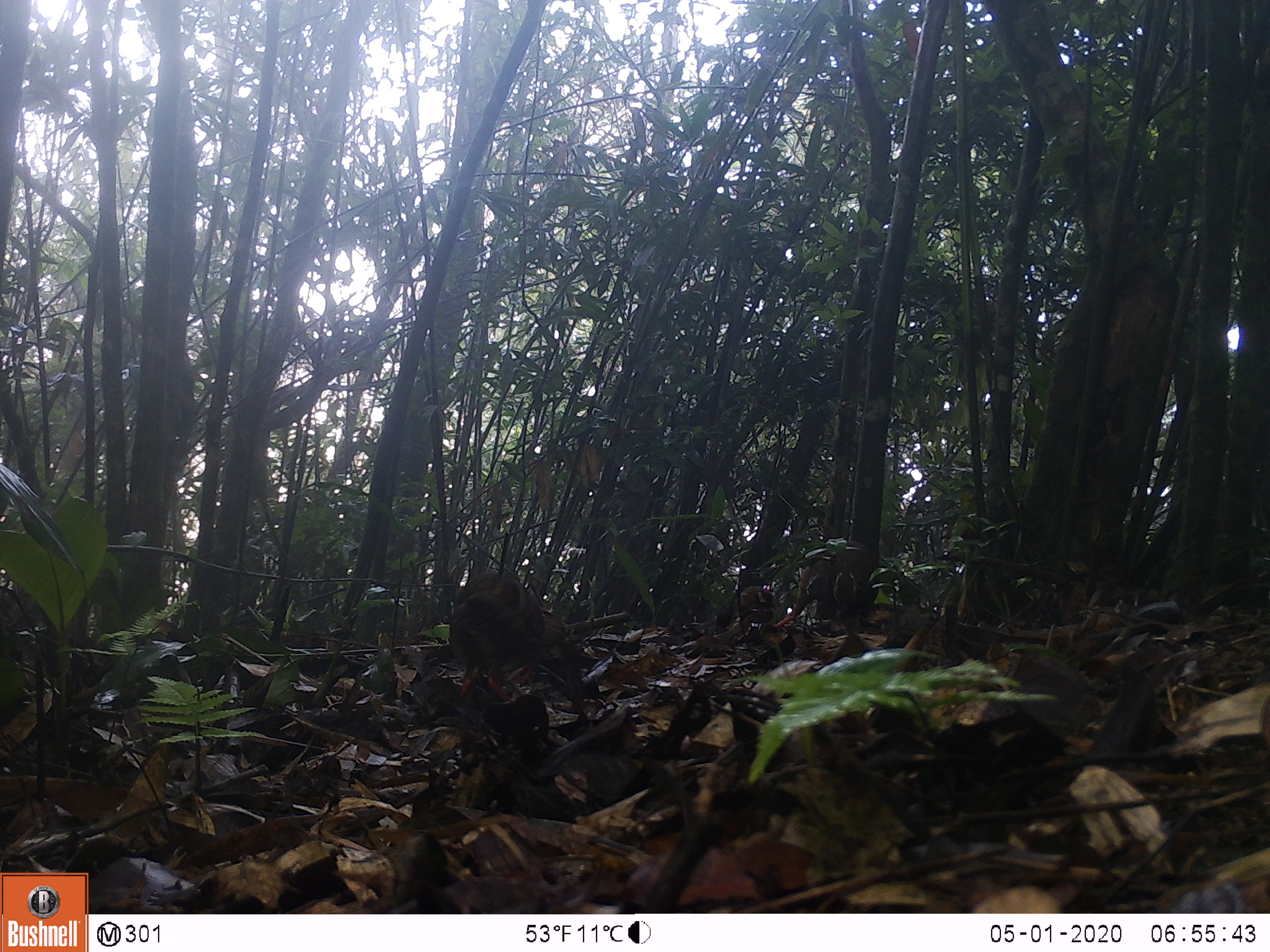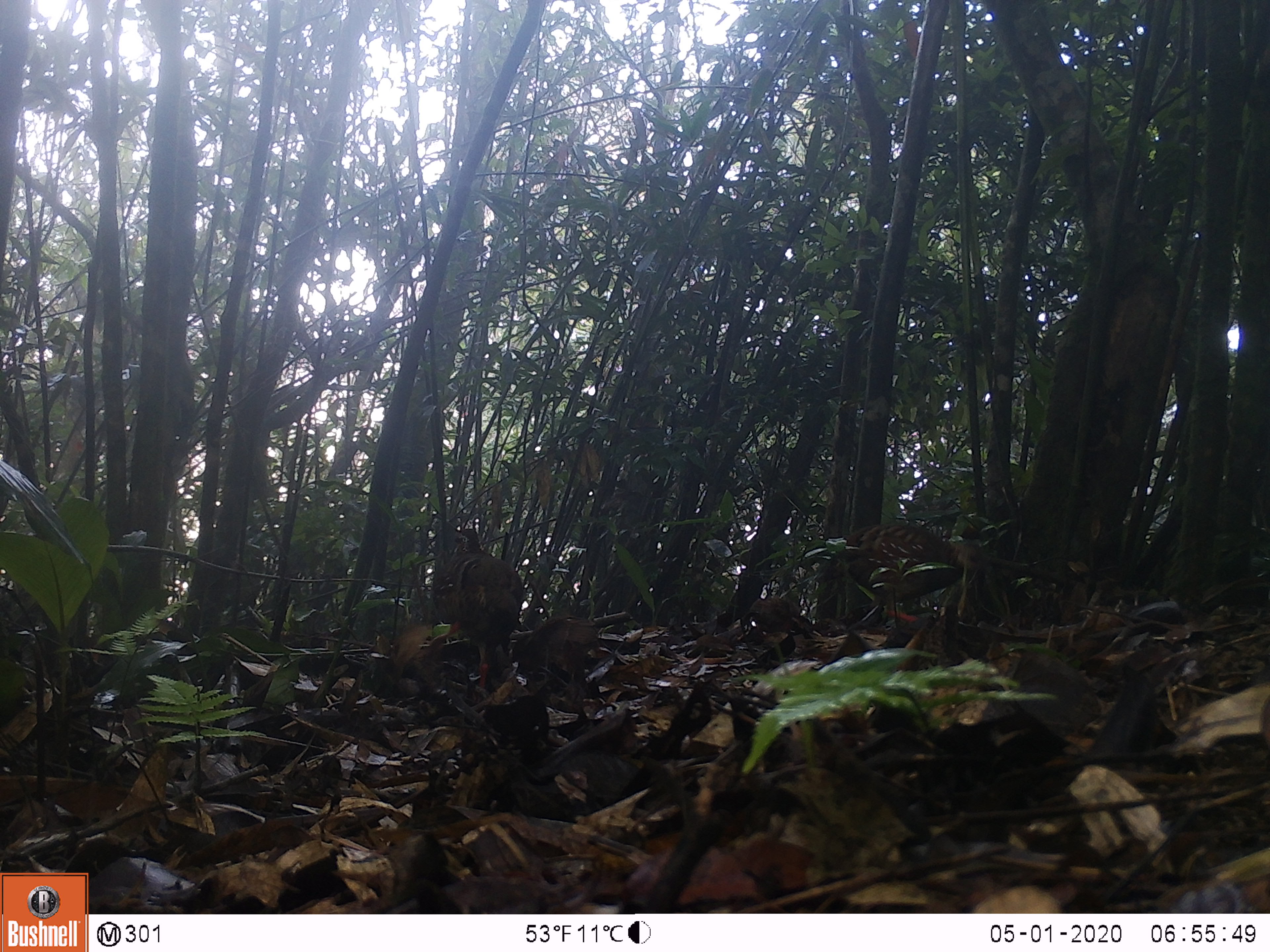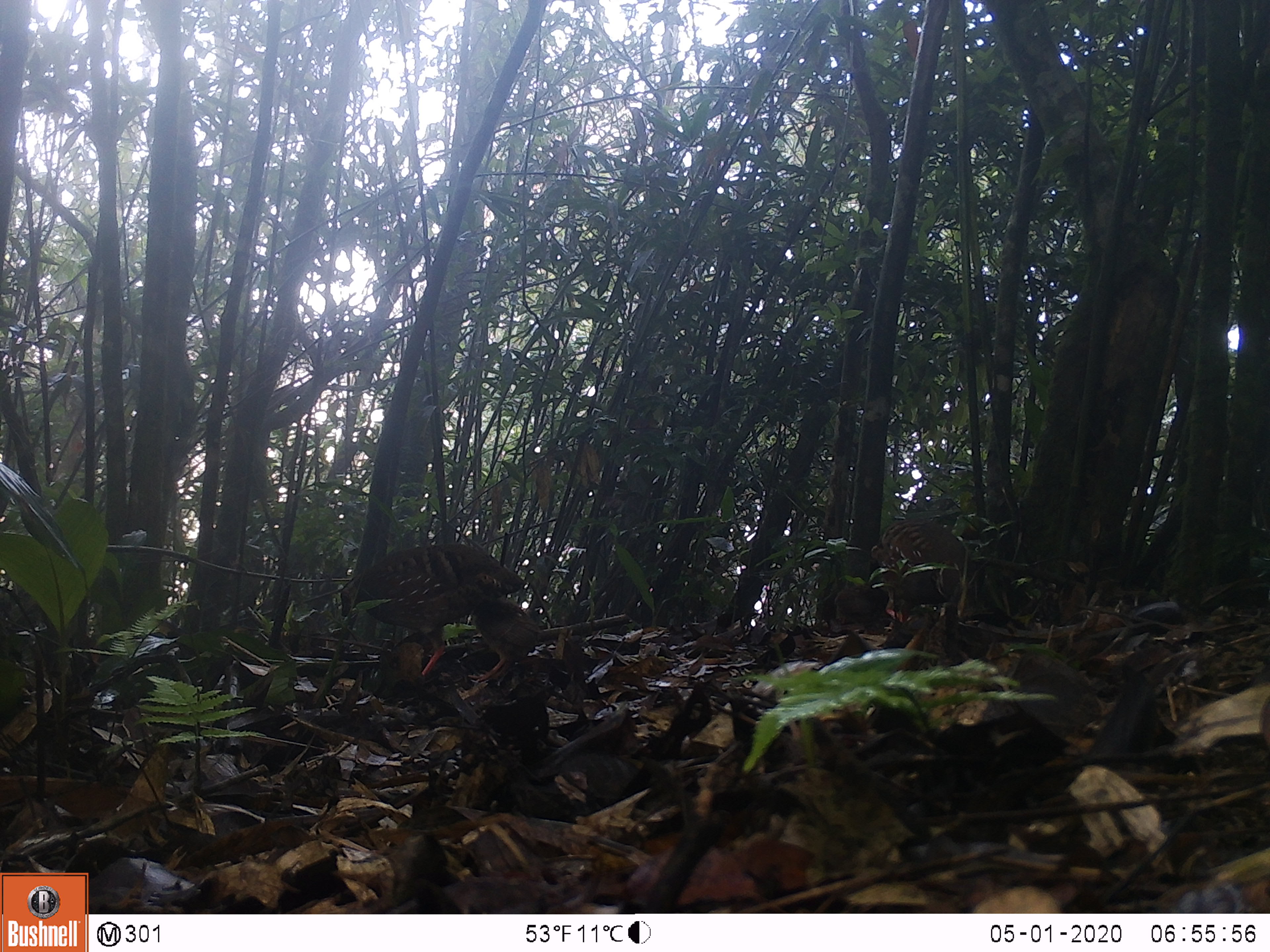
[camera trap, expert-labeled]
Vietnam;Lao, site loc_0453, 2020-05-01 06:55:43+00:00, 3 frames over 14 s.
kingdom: Animalia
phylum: Chordata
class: Aves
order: Galliformes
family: Phasianidae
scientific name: Phasianidae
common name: partridge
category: unidentified partridge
Unidentified partridge (partridge) (Phasianidae). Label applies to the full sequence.